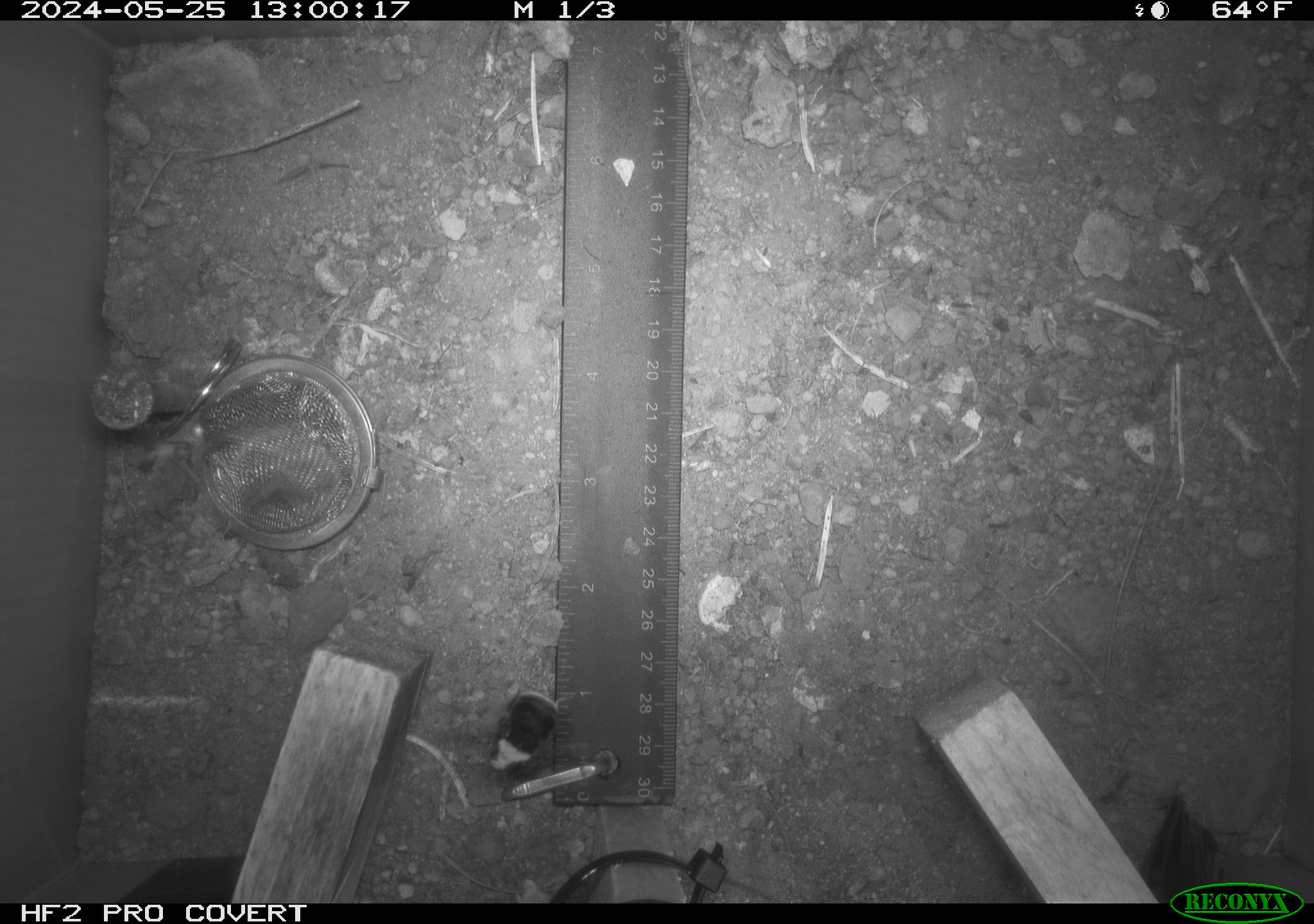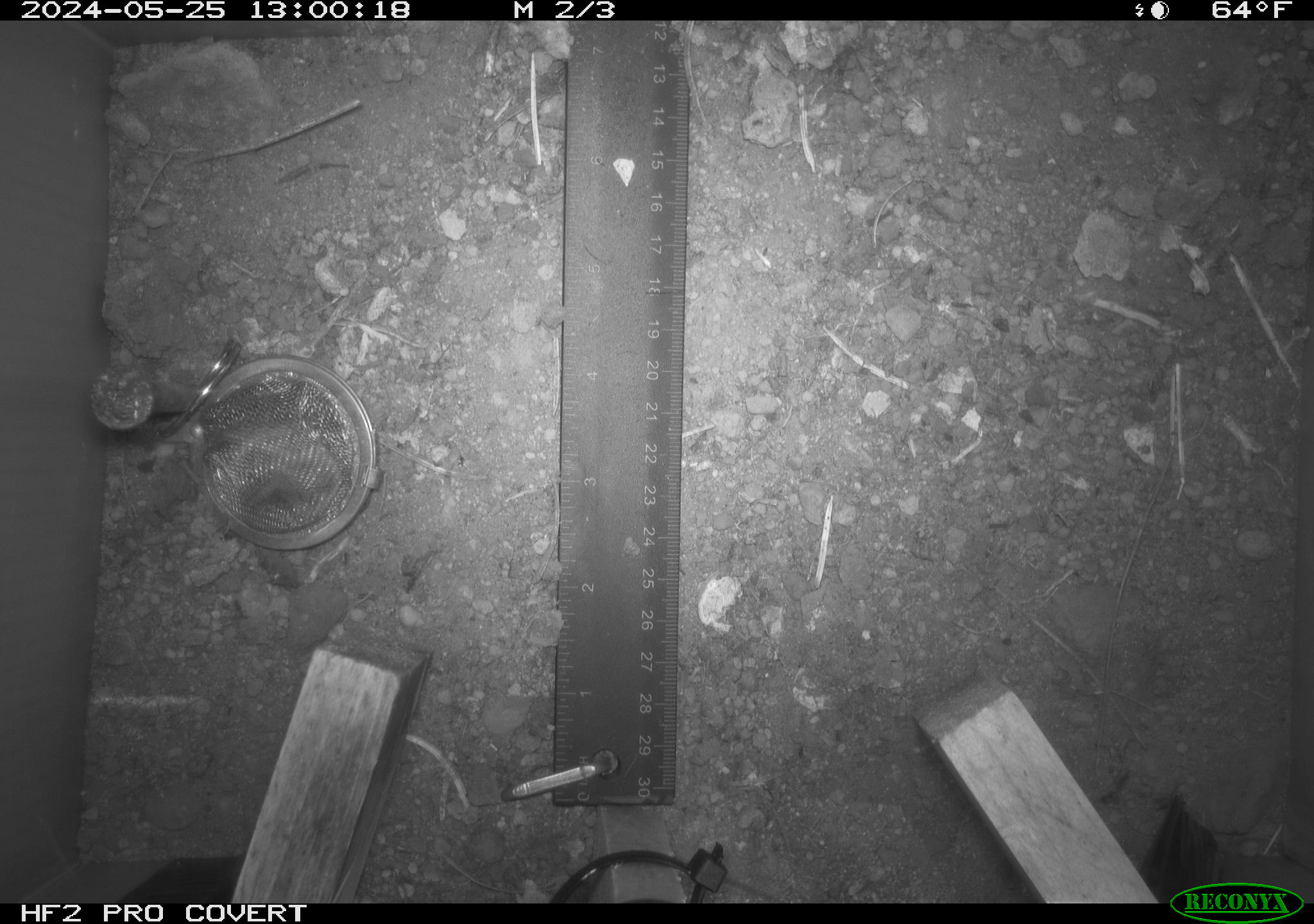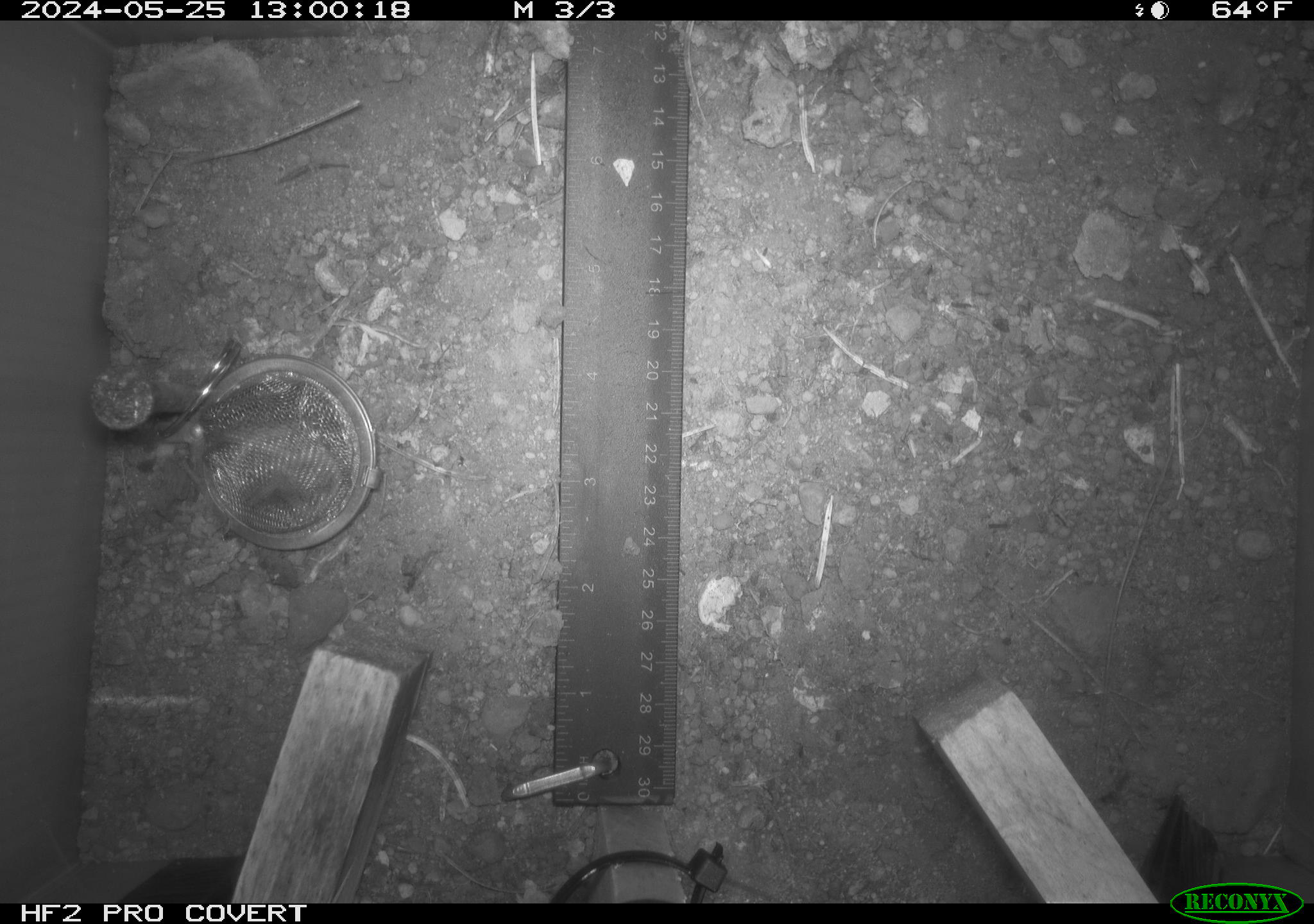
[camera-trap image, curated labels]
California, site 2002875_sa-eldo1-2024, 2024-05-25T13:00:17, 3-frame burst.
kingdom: Animalia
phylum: Arthropoda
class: Insecta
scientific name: Insecta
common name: insect